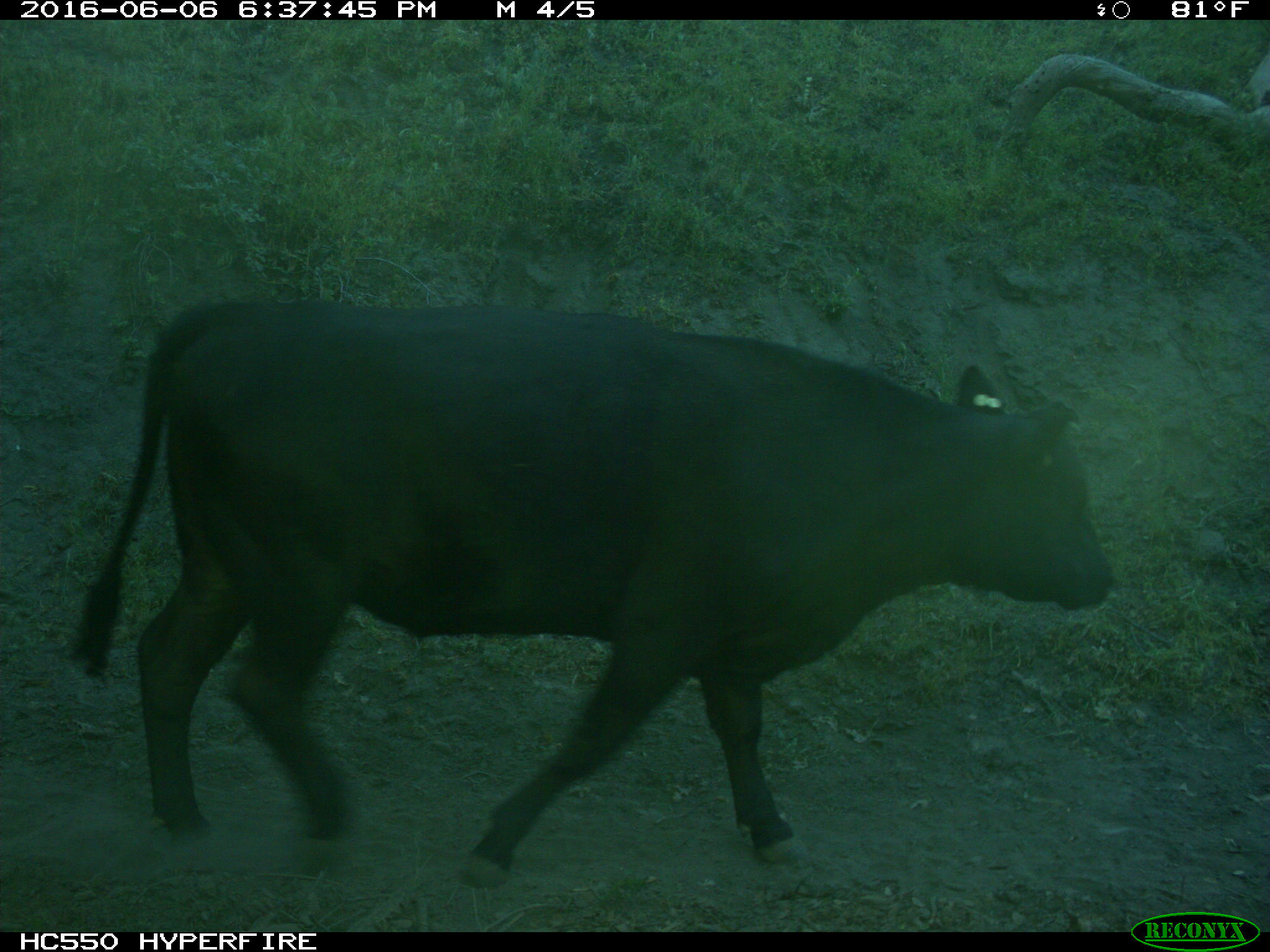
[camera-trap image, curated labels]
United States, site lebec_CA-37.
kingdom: Animalia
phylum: Chordata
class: Mammalia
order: Artiodactyla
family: Bovidae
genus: Bos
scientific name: Bos taurus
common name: domestic cow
Bos taurus (domestic cow).